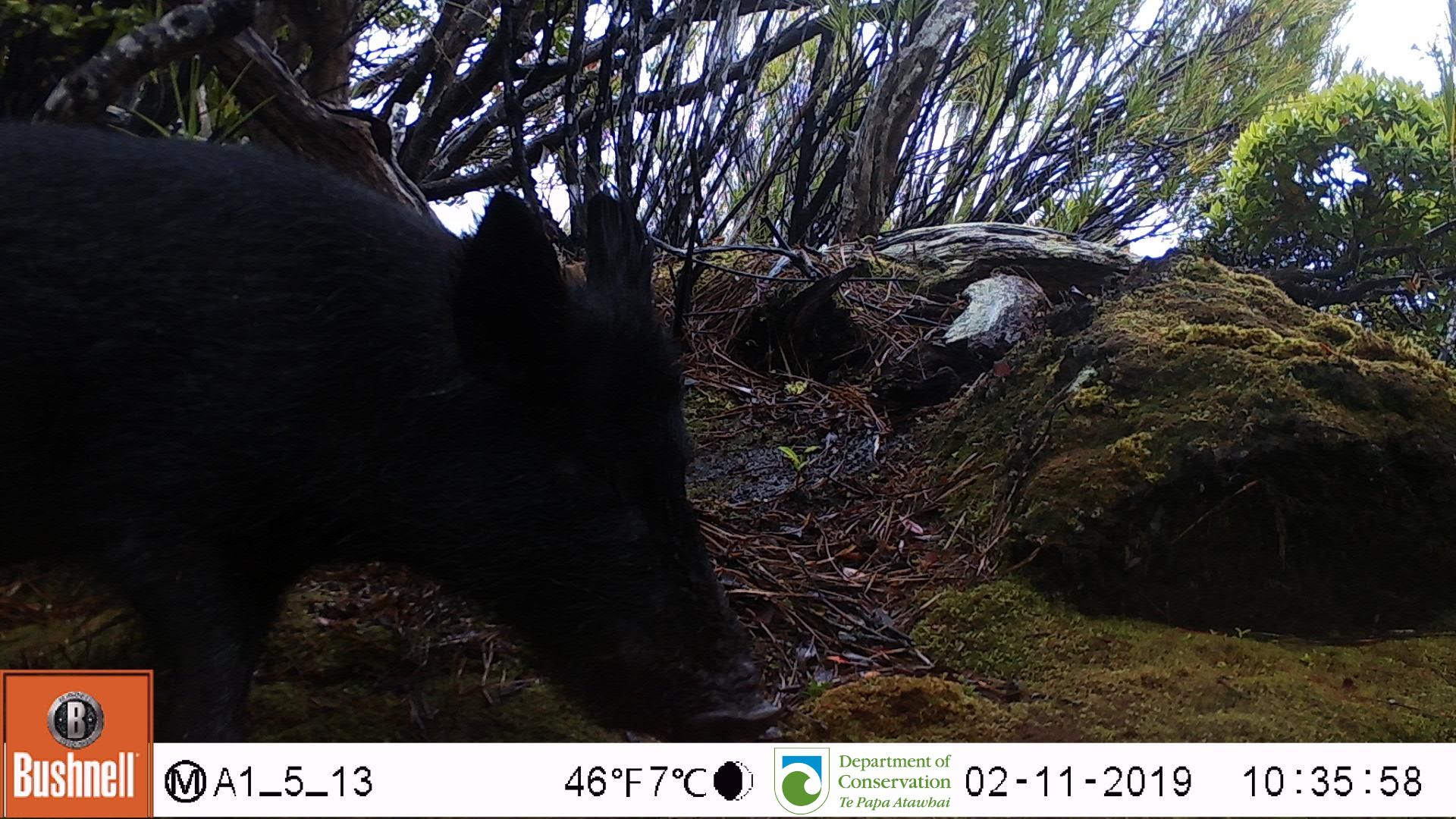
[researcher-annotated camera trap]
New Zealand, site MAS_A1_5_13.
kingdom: Animalia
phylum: Chordata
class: Mammalia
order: Artiodactyla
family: Suidae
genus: Sus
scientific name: Sus scrofa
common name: pig